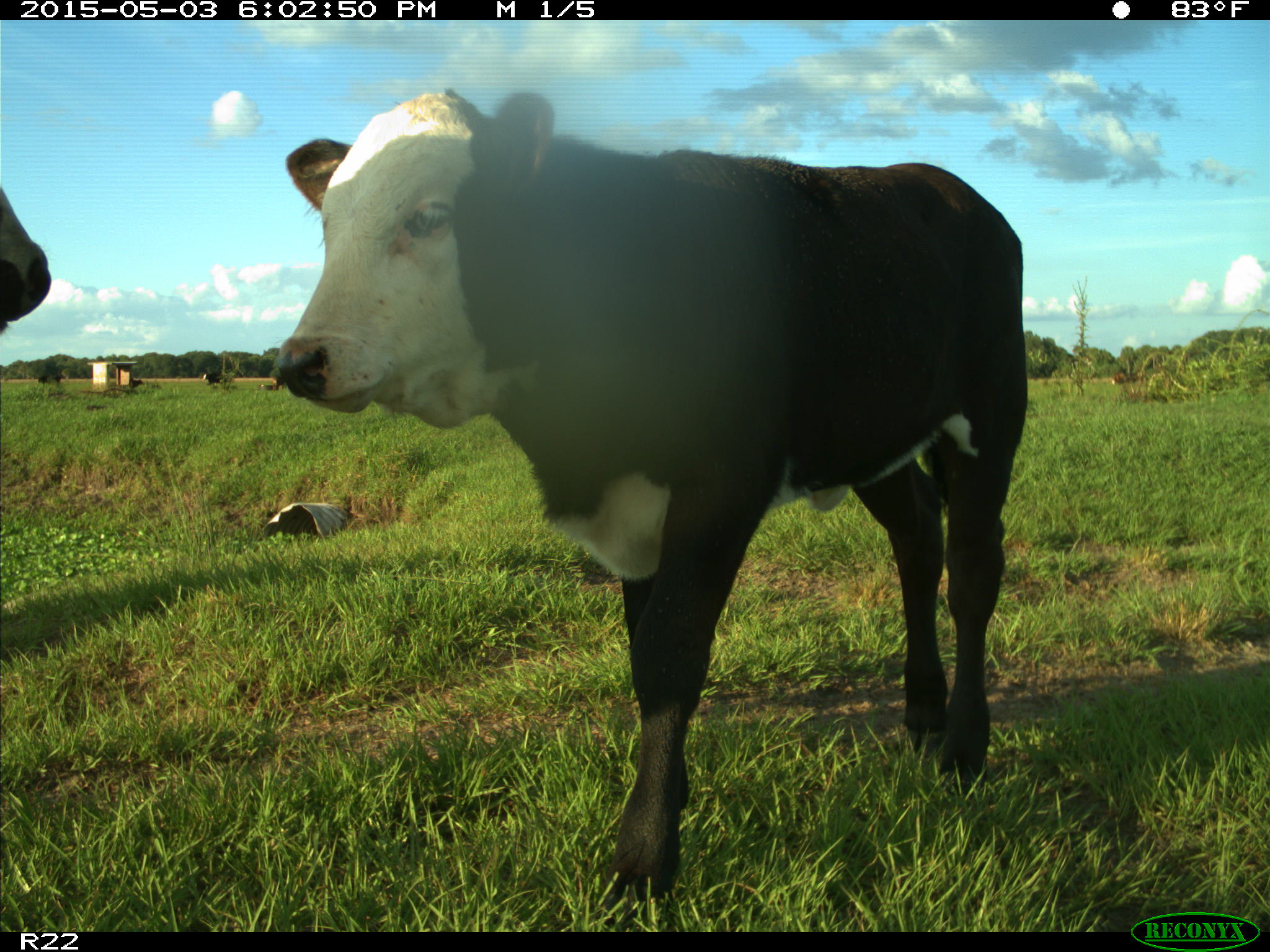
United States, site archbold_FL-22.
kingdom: Animalia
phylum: Chordata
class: Mammalia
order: Artiodactyla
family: Bovidae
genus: Bos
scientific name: Bos taurus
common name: domestic cow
Bos taurus (domestic cow).